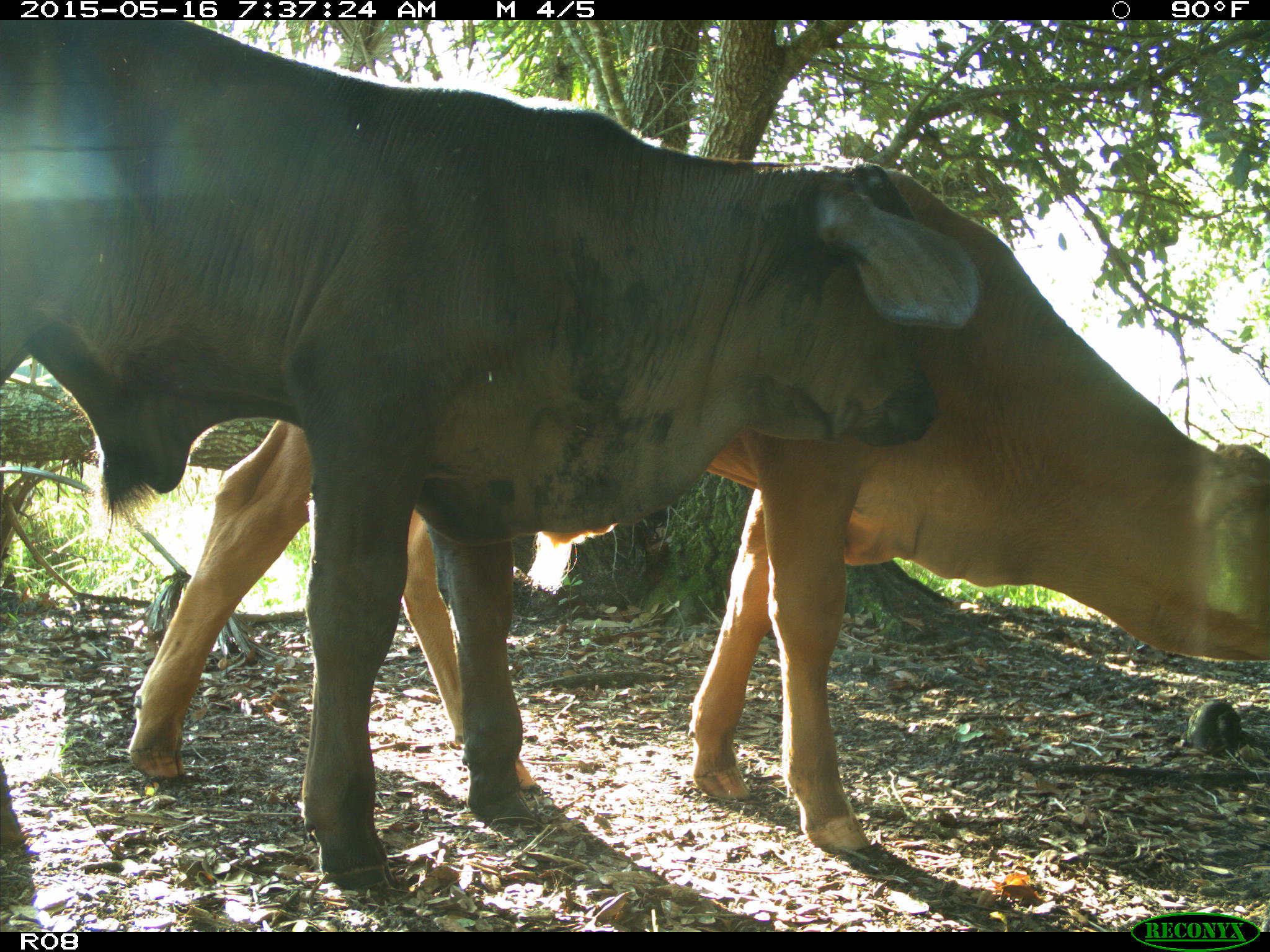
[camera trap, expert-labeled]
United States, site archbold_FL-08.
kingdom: Animalia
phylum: Chordata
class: Mammalia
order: Artiodactyla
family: Bovidae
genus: Bos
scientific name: Bos taurus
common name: domestic cow